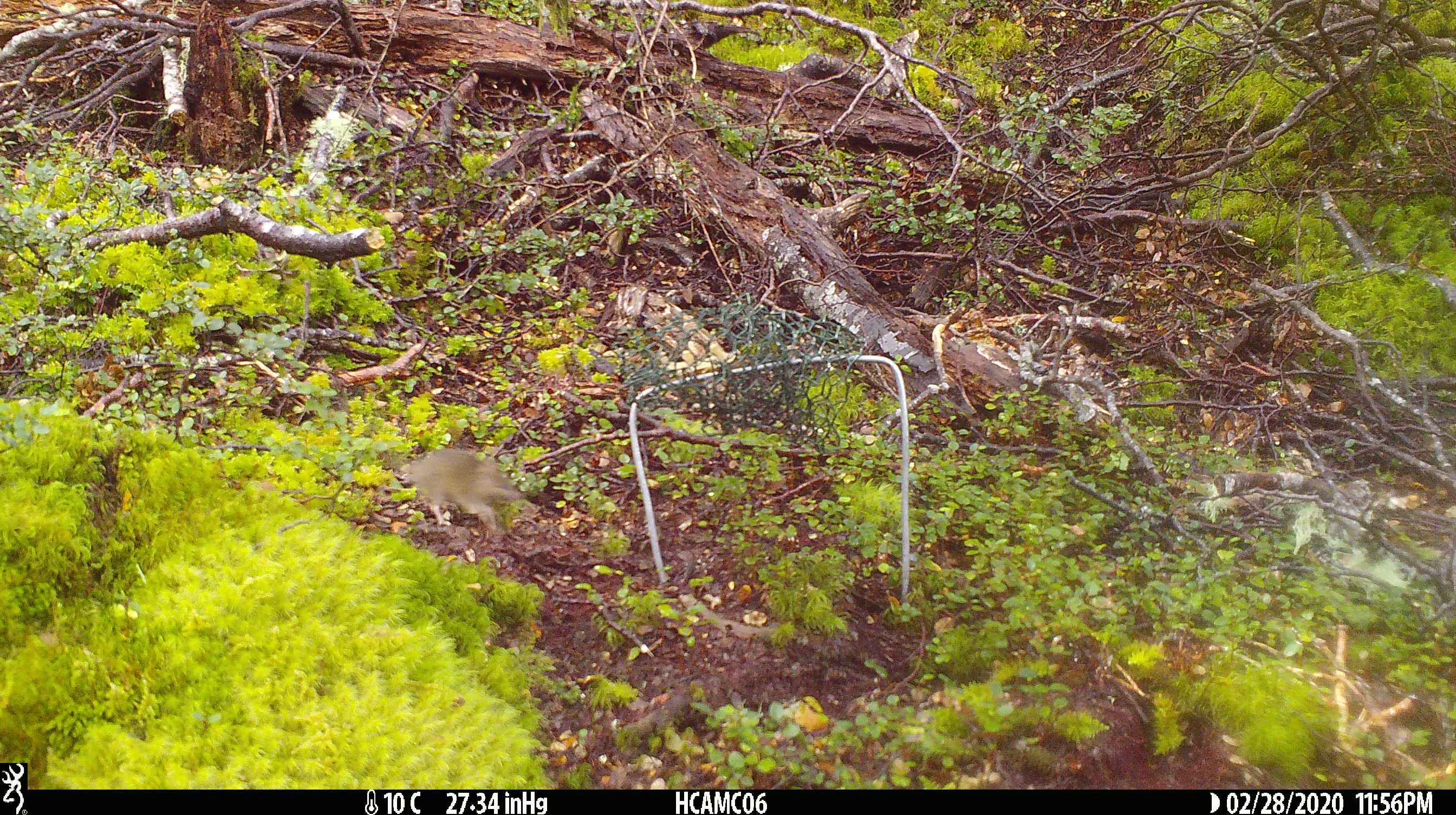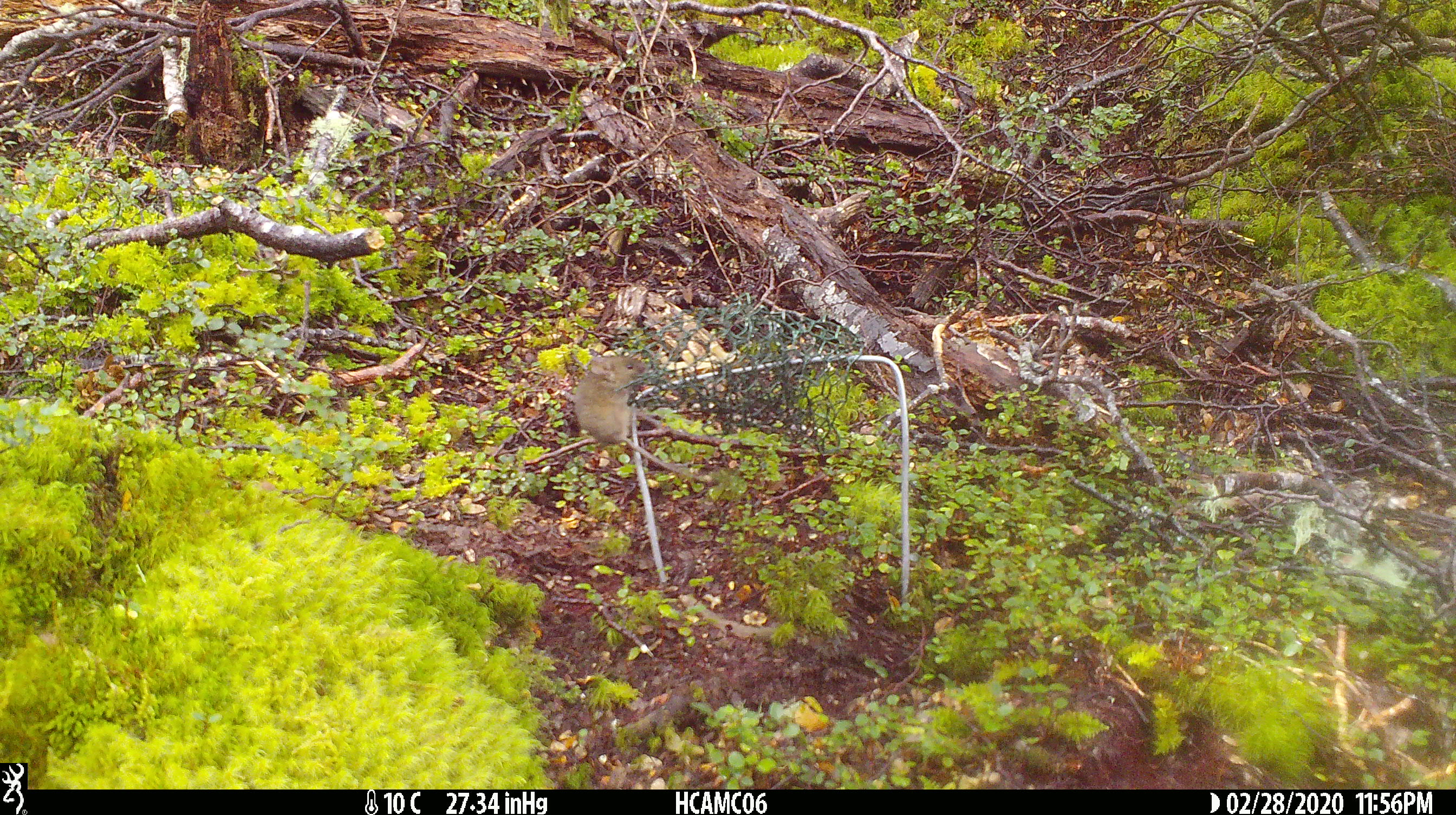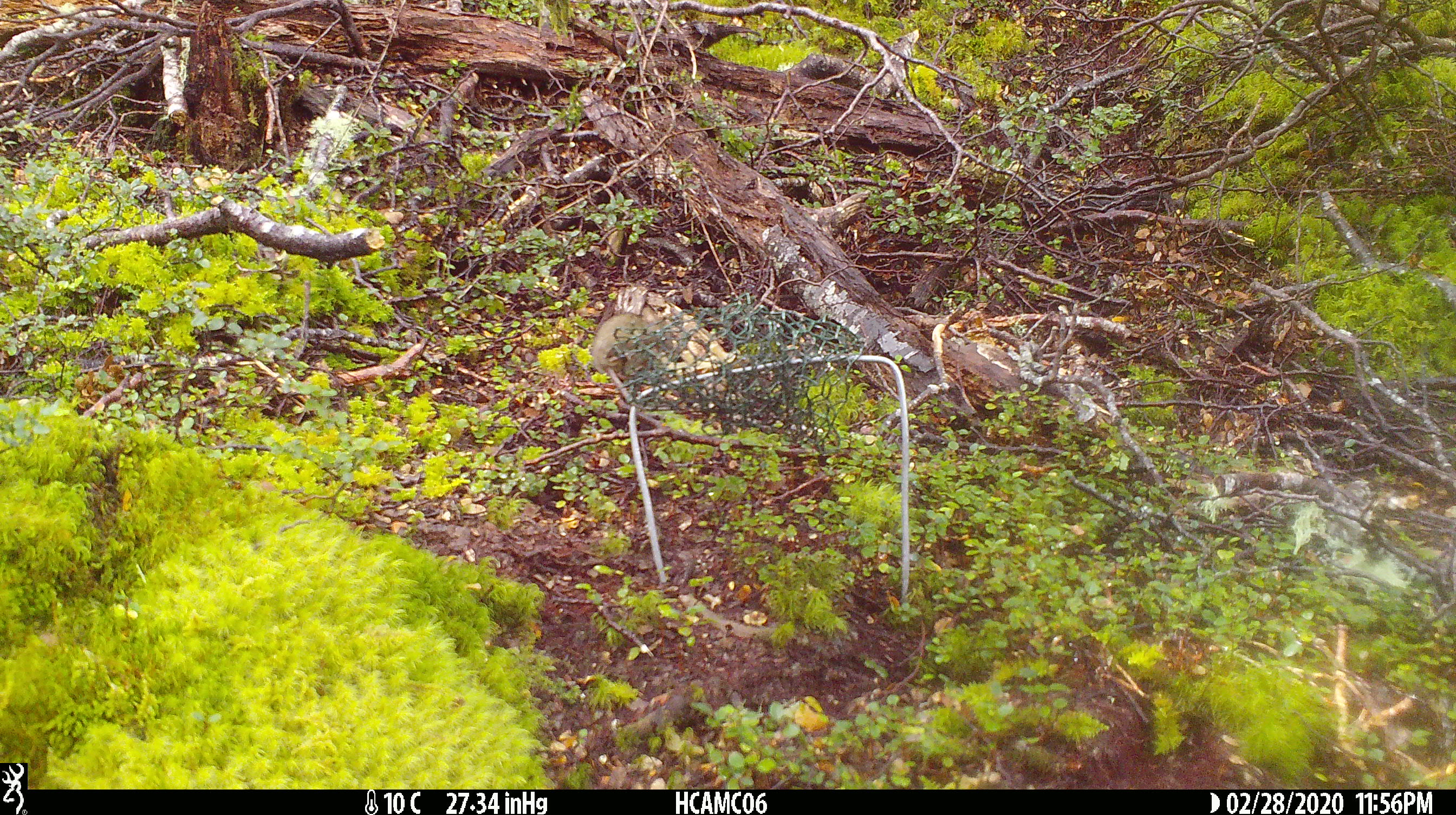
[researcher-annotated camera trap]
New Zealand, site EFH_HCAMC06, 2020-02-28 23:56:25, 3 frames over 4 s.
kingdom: Animalia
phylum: Chordata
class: Mammalia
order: Rodentia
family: Muridae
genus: Mus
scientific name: Mus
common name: mouse